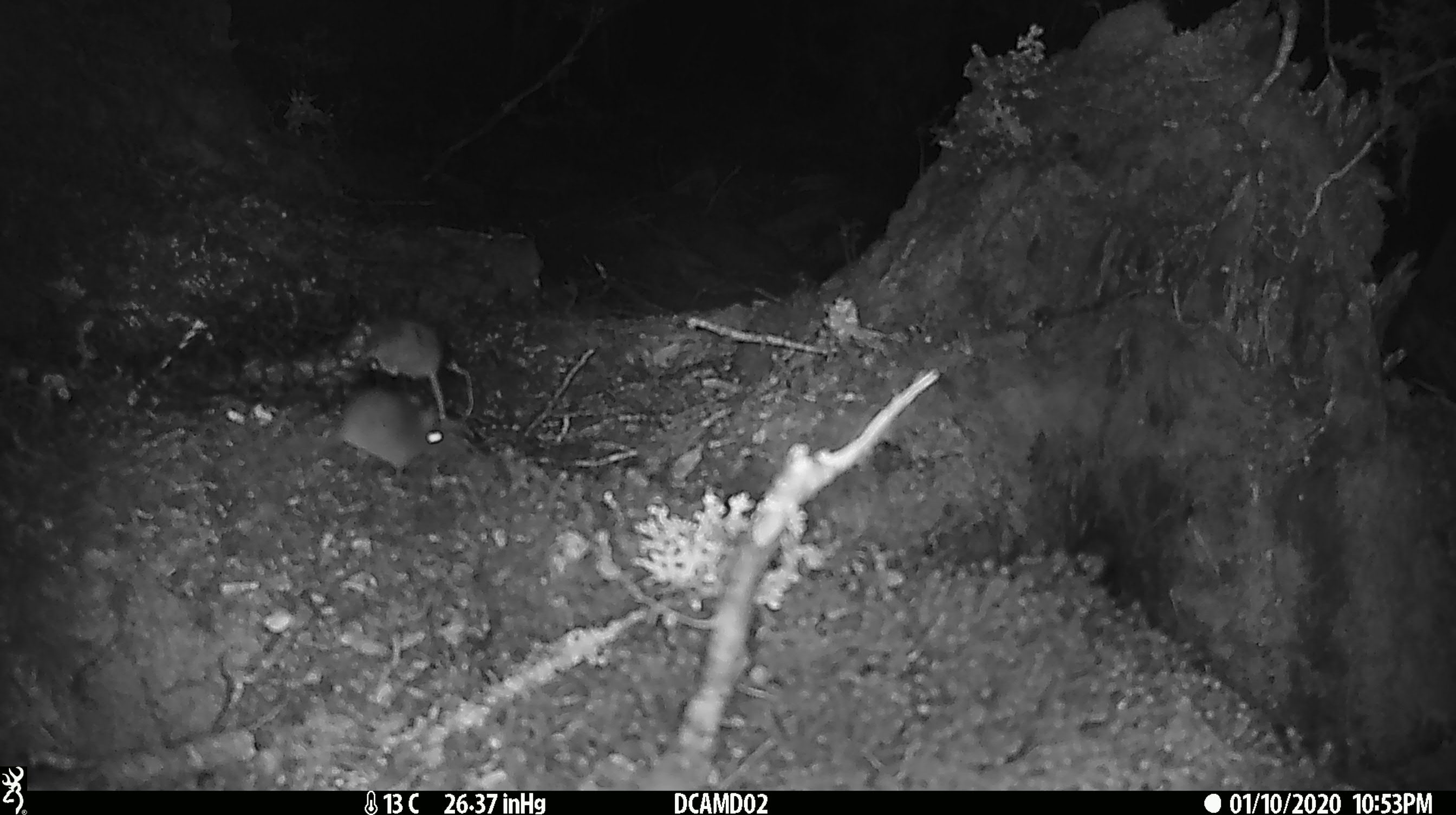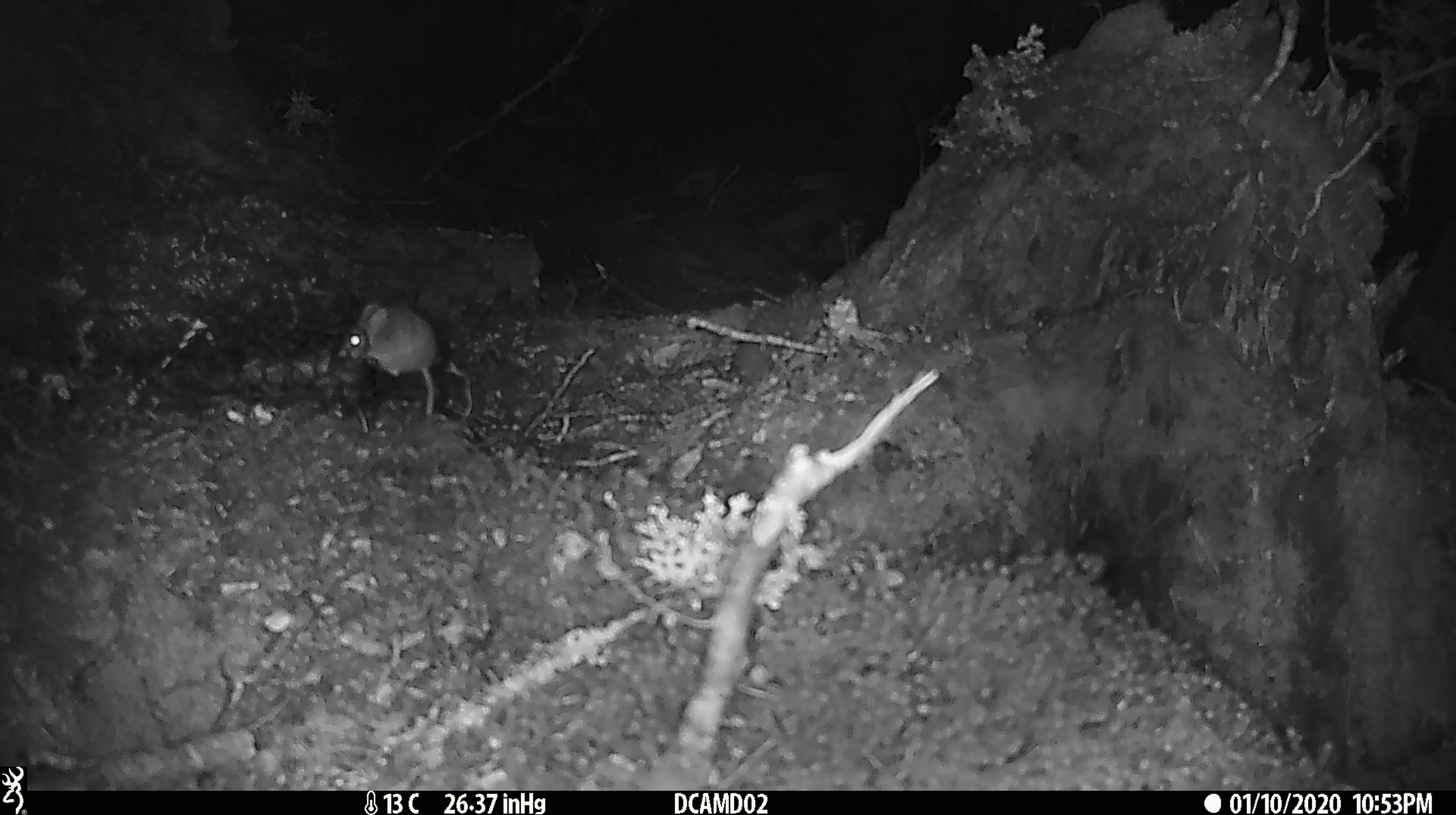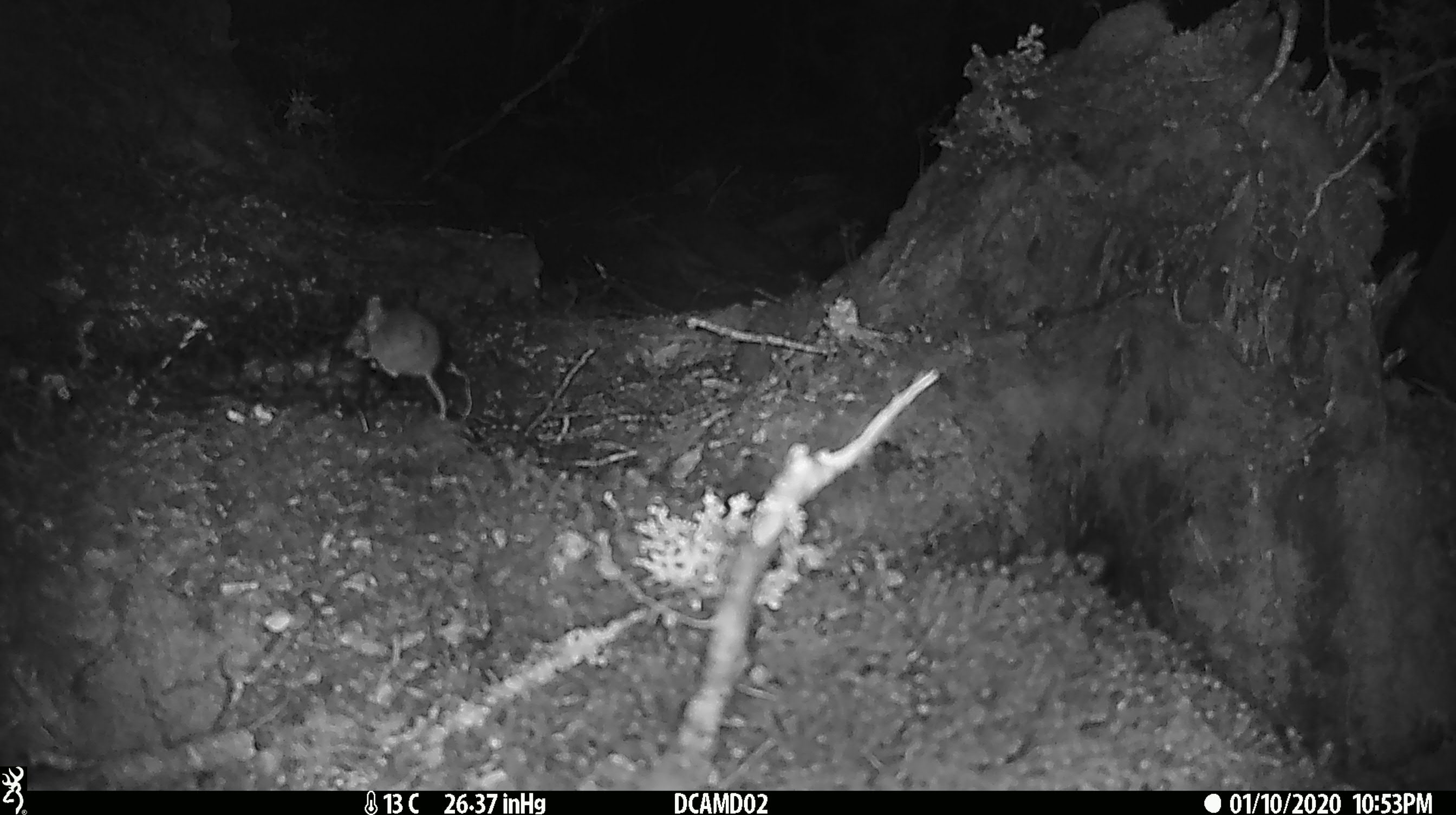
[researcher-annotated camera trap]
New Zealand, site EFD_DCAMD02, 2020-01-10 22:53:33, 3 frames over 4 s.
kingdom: Animalia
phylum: Chordata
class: Mammalia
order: Rodentia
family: Muridae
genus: Mus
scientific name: Mus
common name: mouse